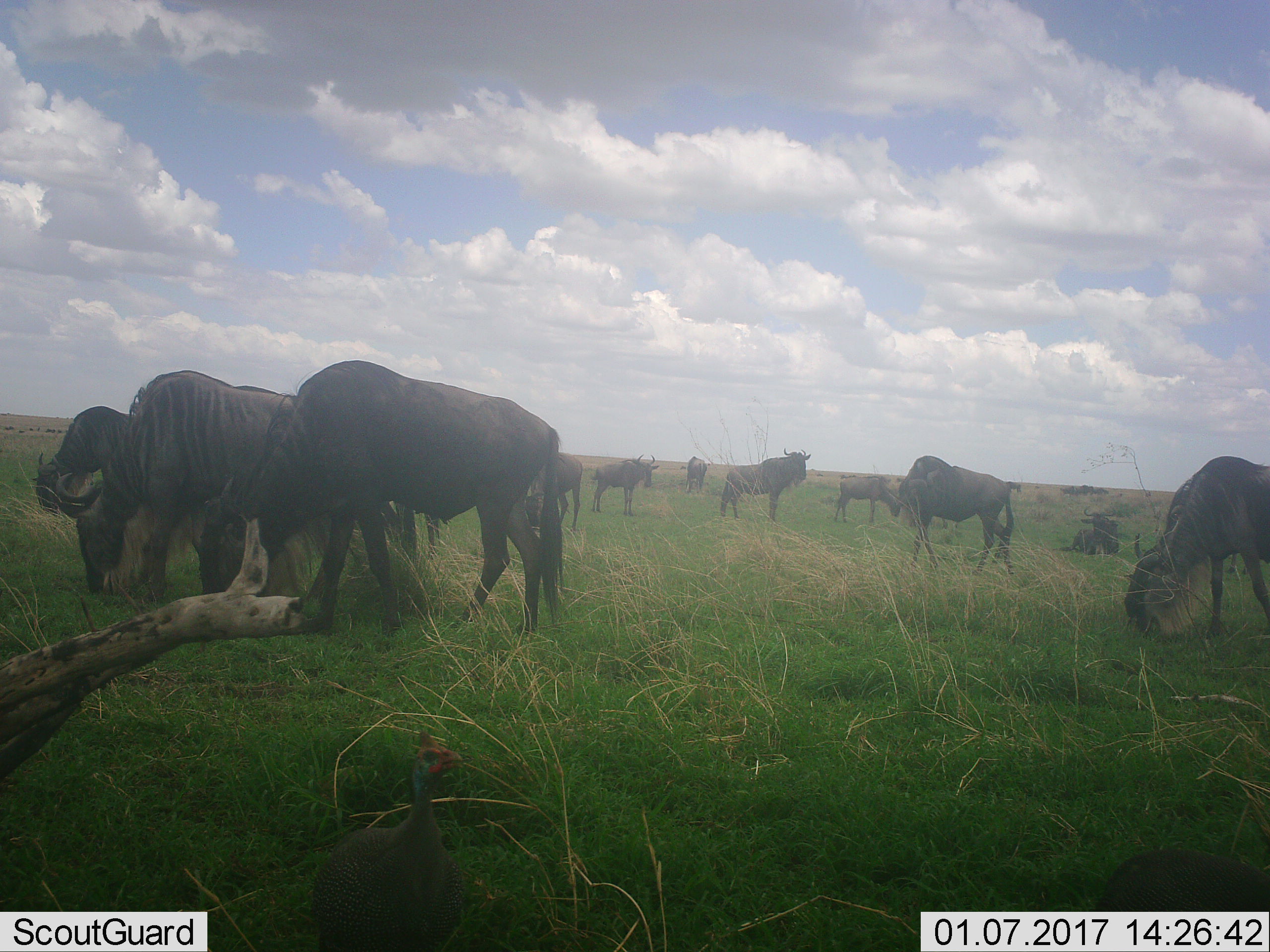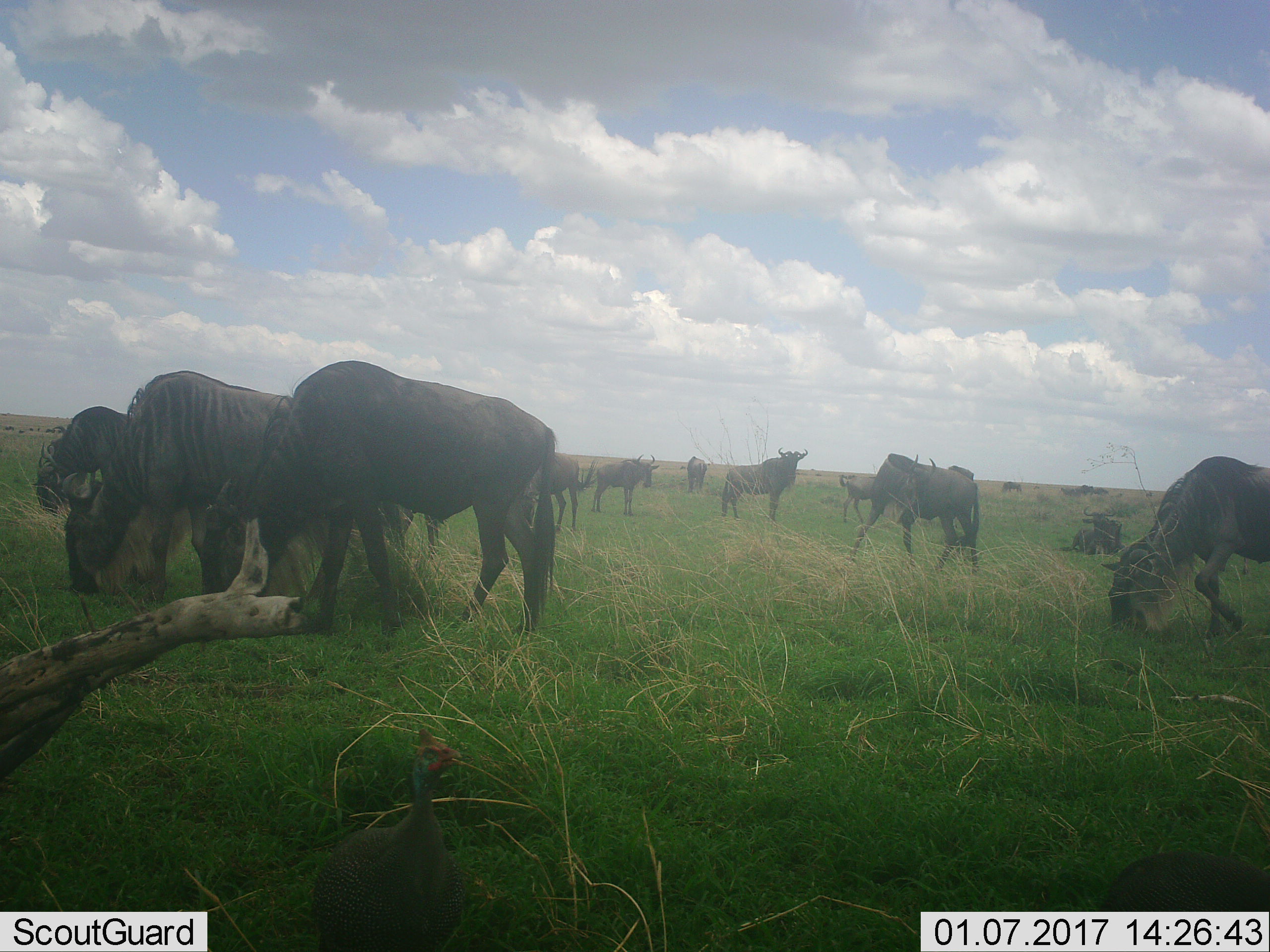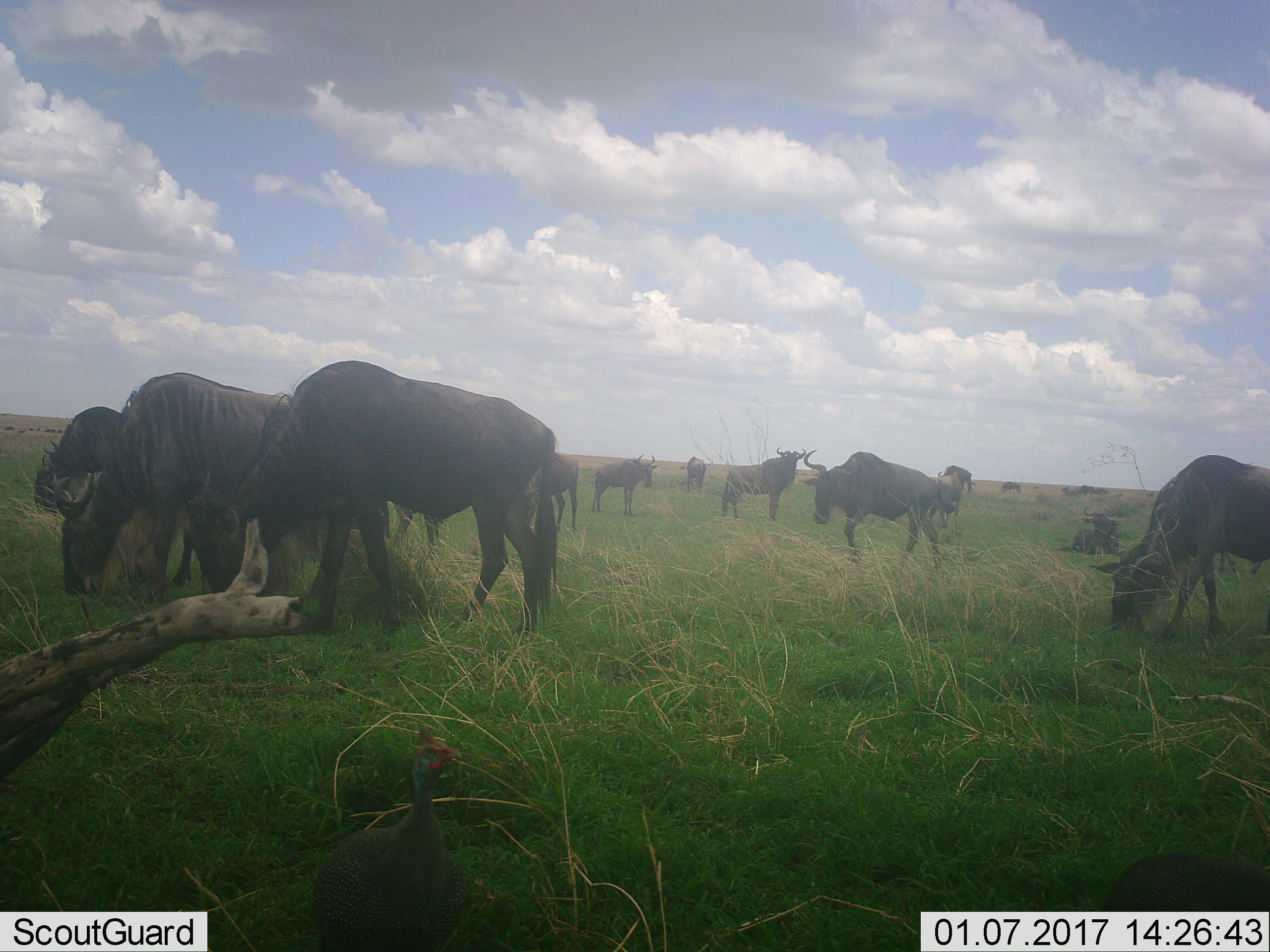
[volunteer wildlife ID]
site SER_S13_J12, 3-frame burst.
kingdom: Animalia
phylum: Chordata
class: Mammalia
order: Artiodactyla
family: Bovidae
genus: Connochaetes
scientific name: Connochaetes taurinus taurinus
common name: blue wildebeest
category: wildebeestblue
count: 11-50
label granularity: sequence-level